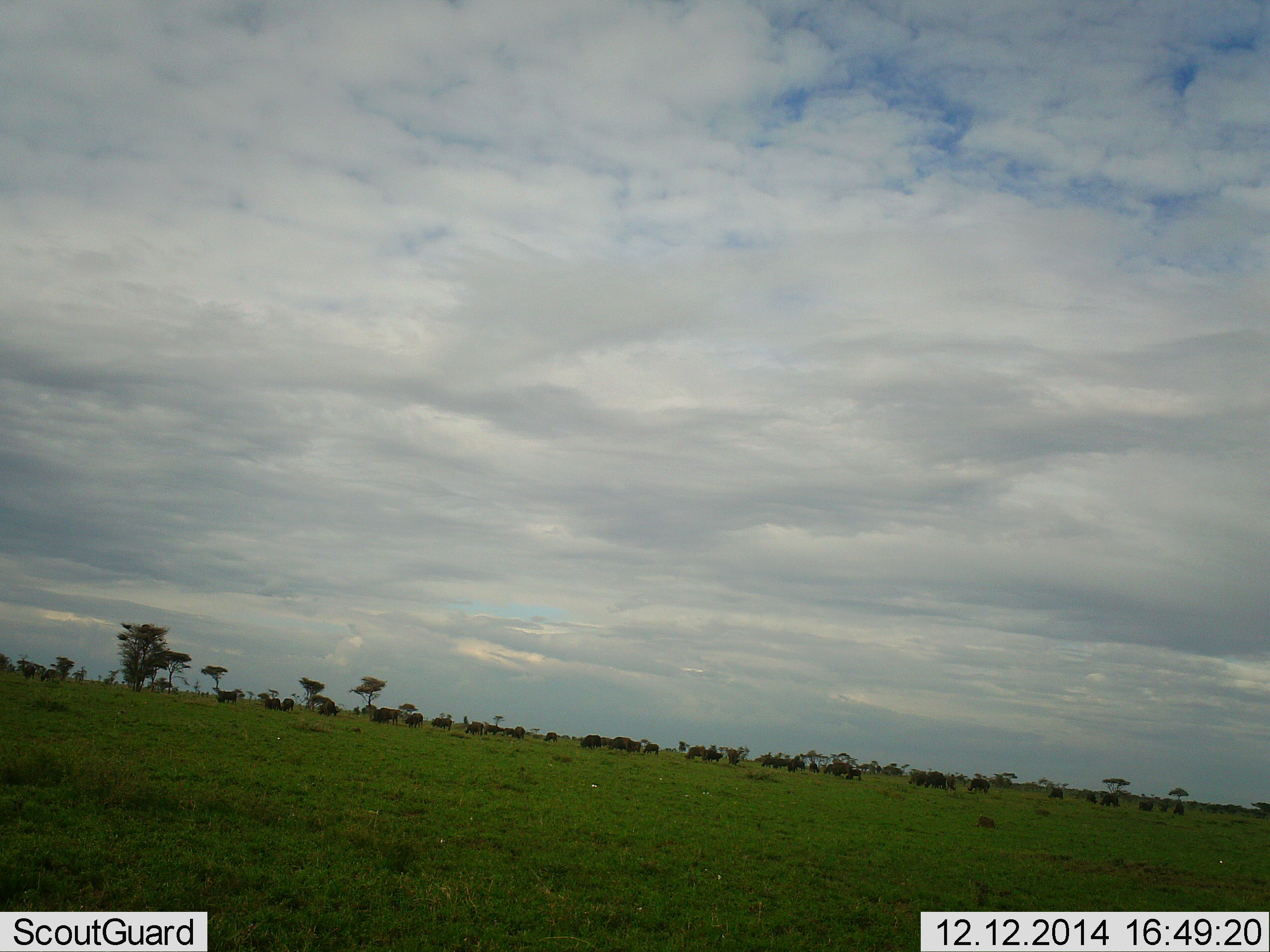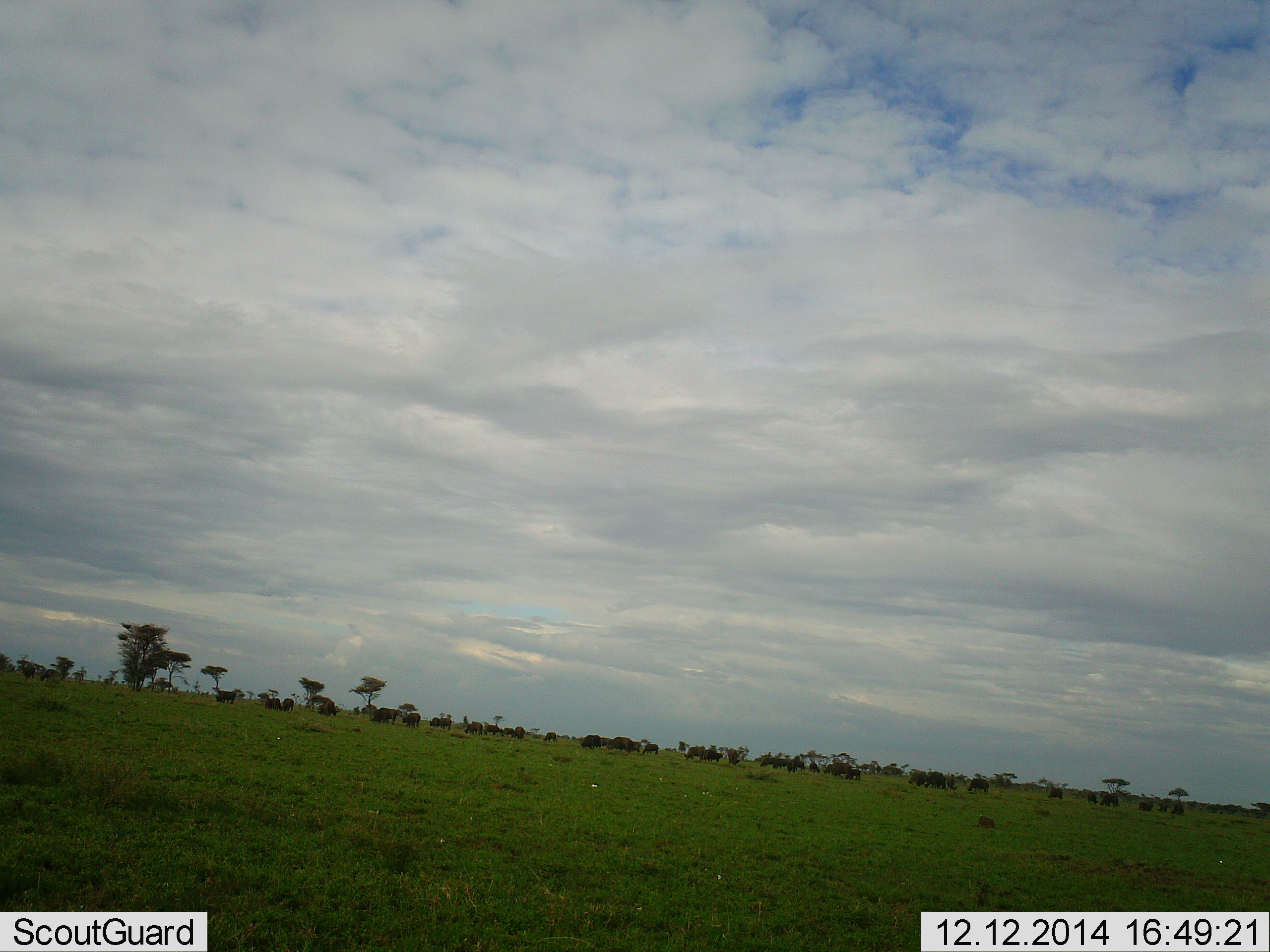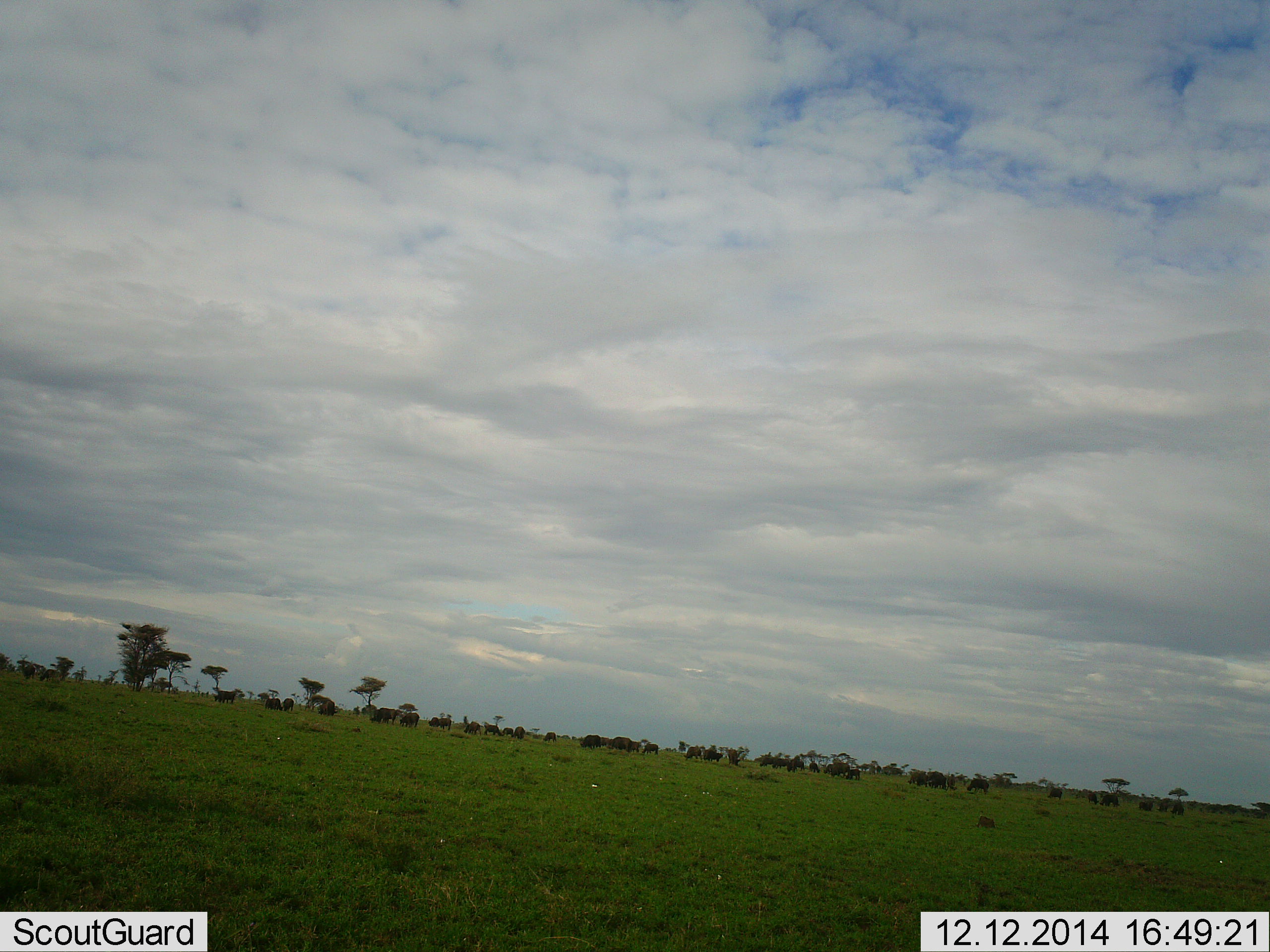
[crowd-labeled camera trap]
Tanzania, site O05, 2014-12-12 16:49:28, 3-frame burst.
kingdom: Animalia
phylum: Chordata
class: Mammalia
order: Artiodactyla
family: Bovidae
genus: Connochaetes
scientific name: Connochaetes taurinus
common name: blue wildebeest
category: wildebeest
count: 11-50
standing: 70%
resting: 10%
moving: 30%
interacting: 0%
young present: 0%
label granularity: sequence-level